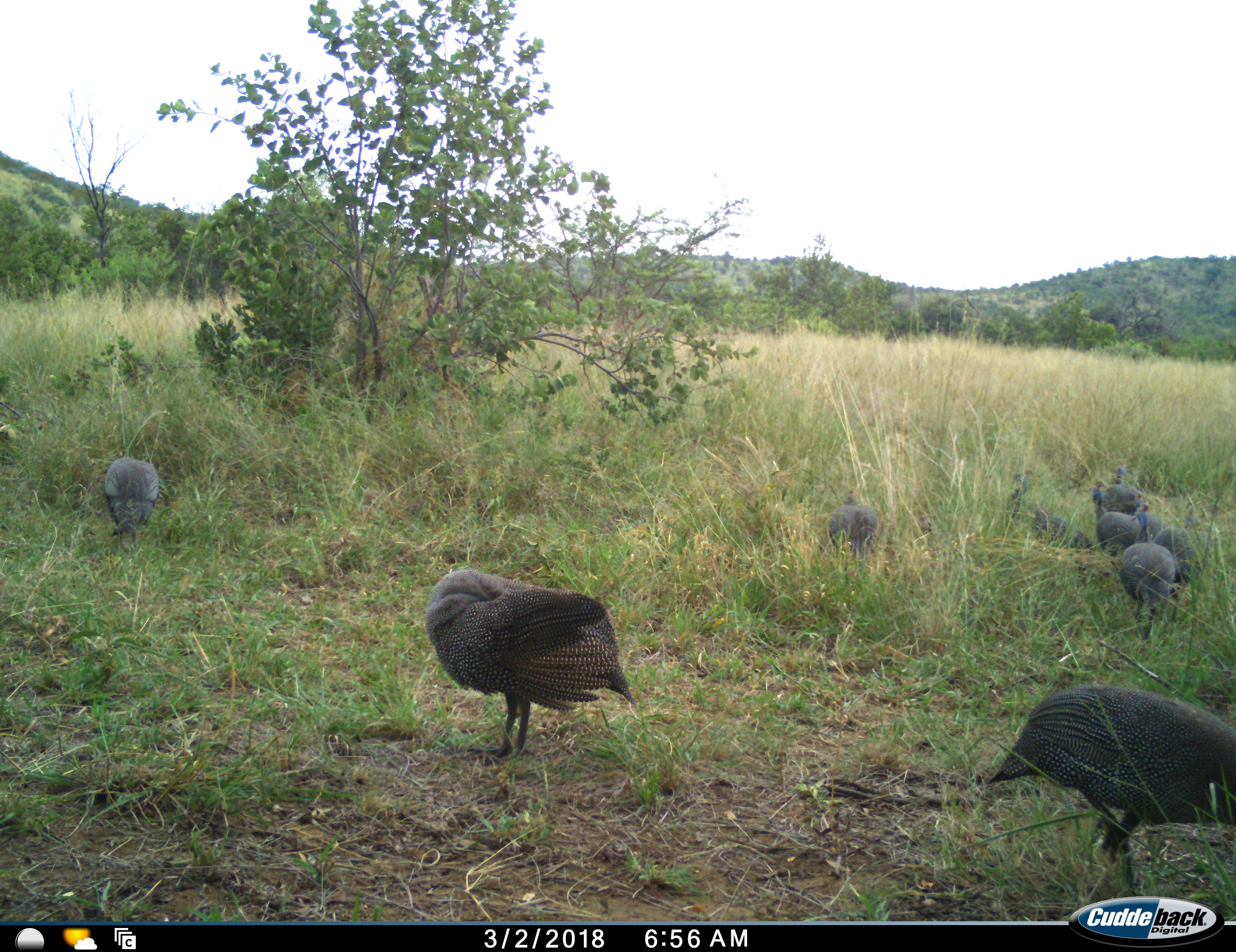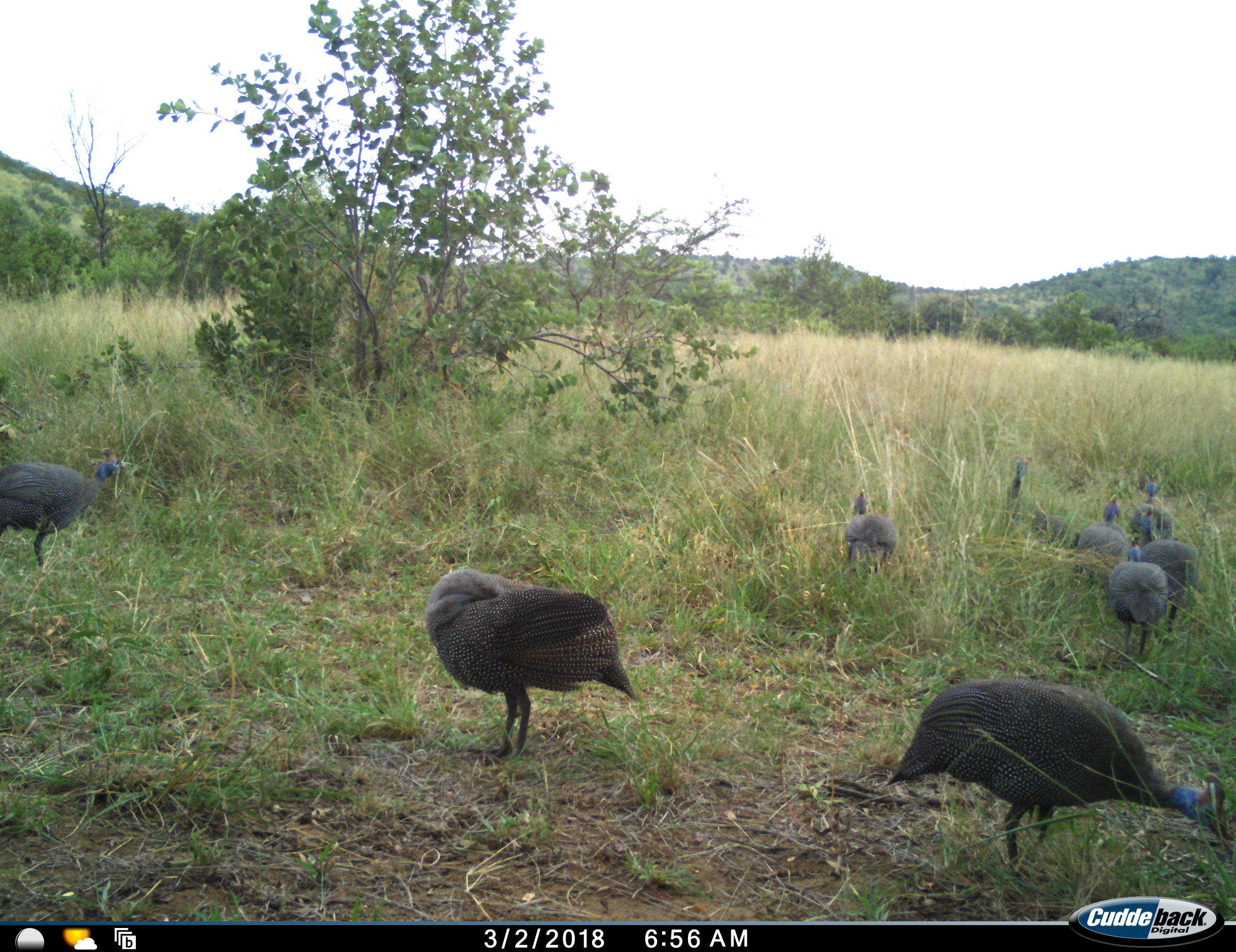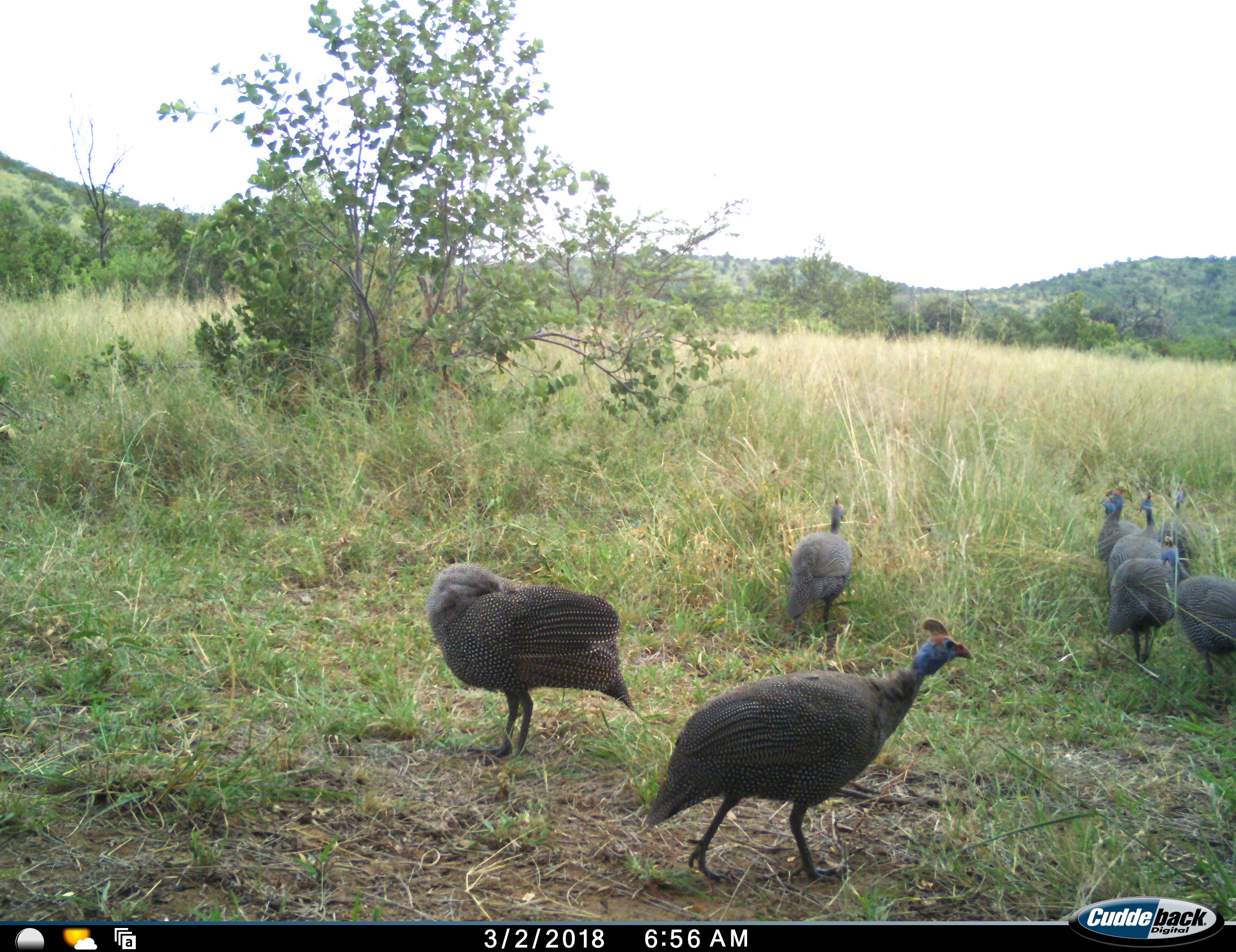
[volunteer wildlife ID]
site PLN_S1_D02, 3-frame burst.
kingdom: Animalia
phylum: Chordata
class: Aves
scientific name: Aves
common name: bird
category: birdother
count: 9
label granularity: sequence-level